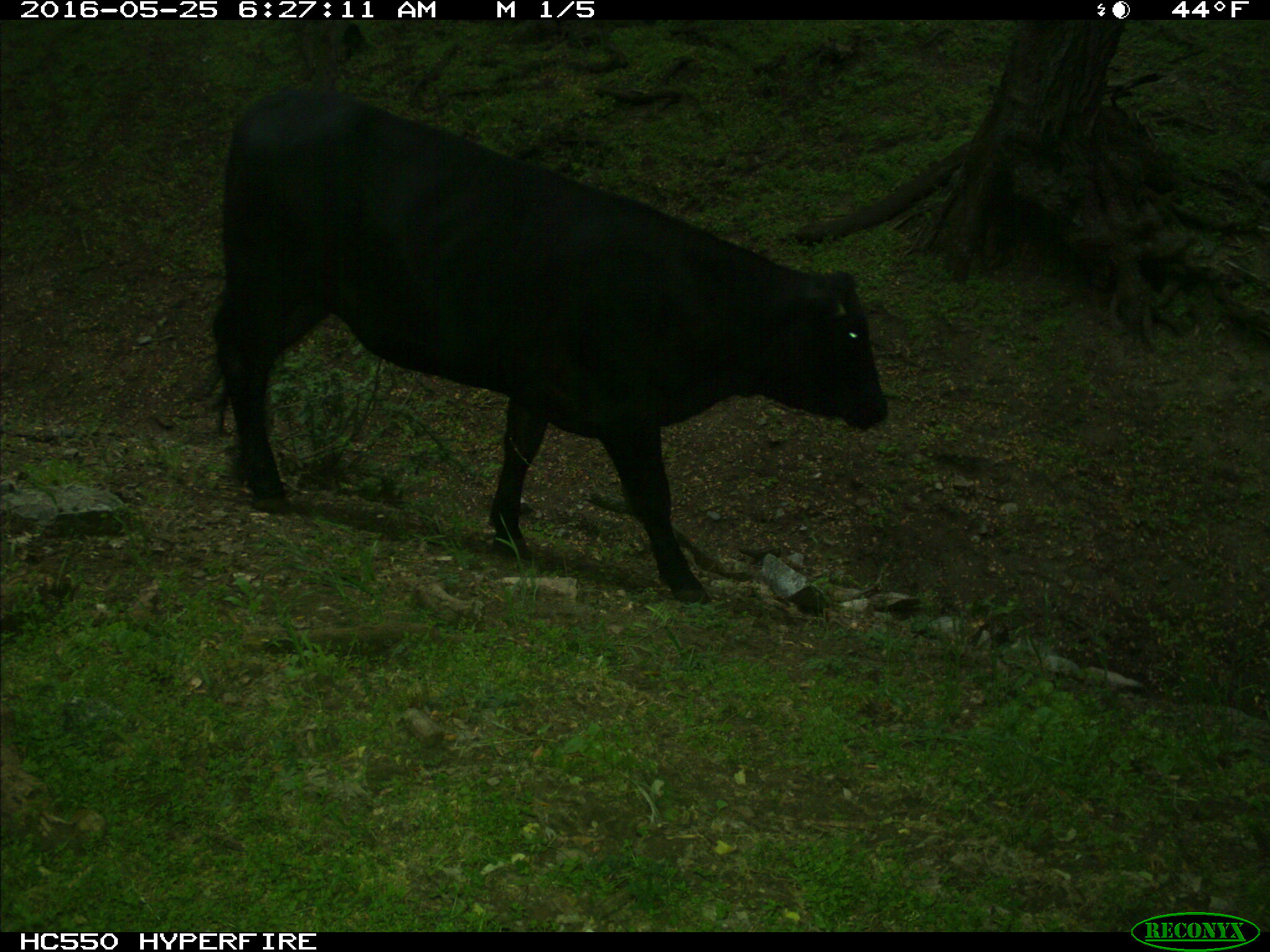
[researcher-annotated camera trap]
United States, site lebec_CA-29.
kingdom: Animalia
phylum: Chordata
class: Mammalia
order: Artiodactyla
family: Bovidae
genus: Bos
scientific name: Bos taurus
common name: domestic cow